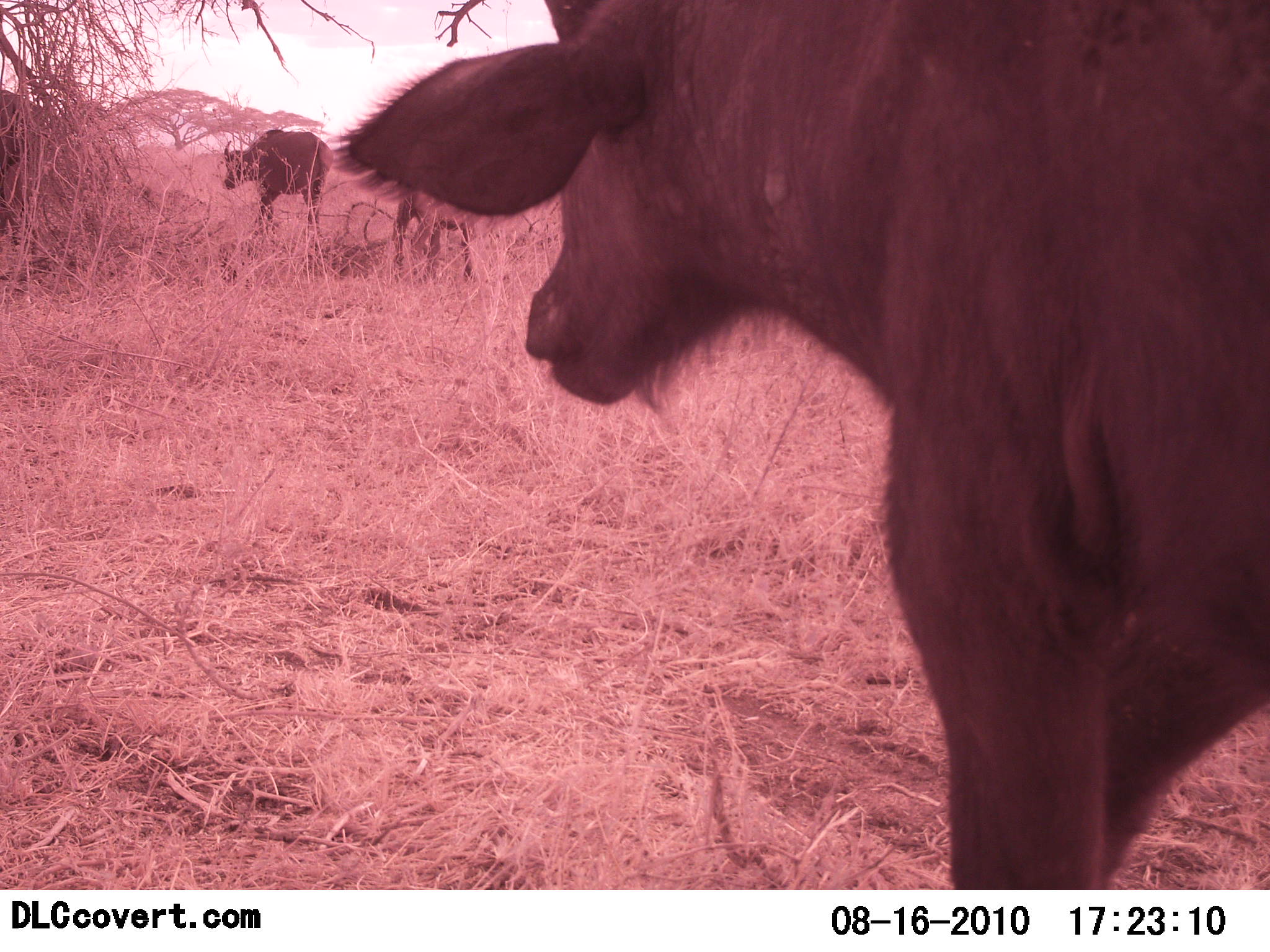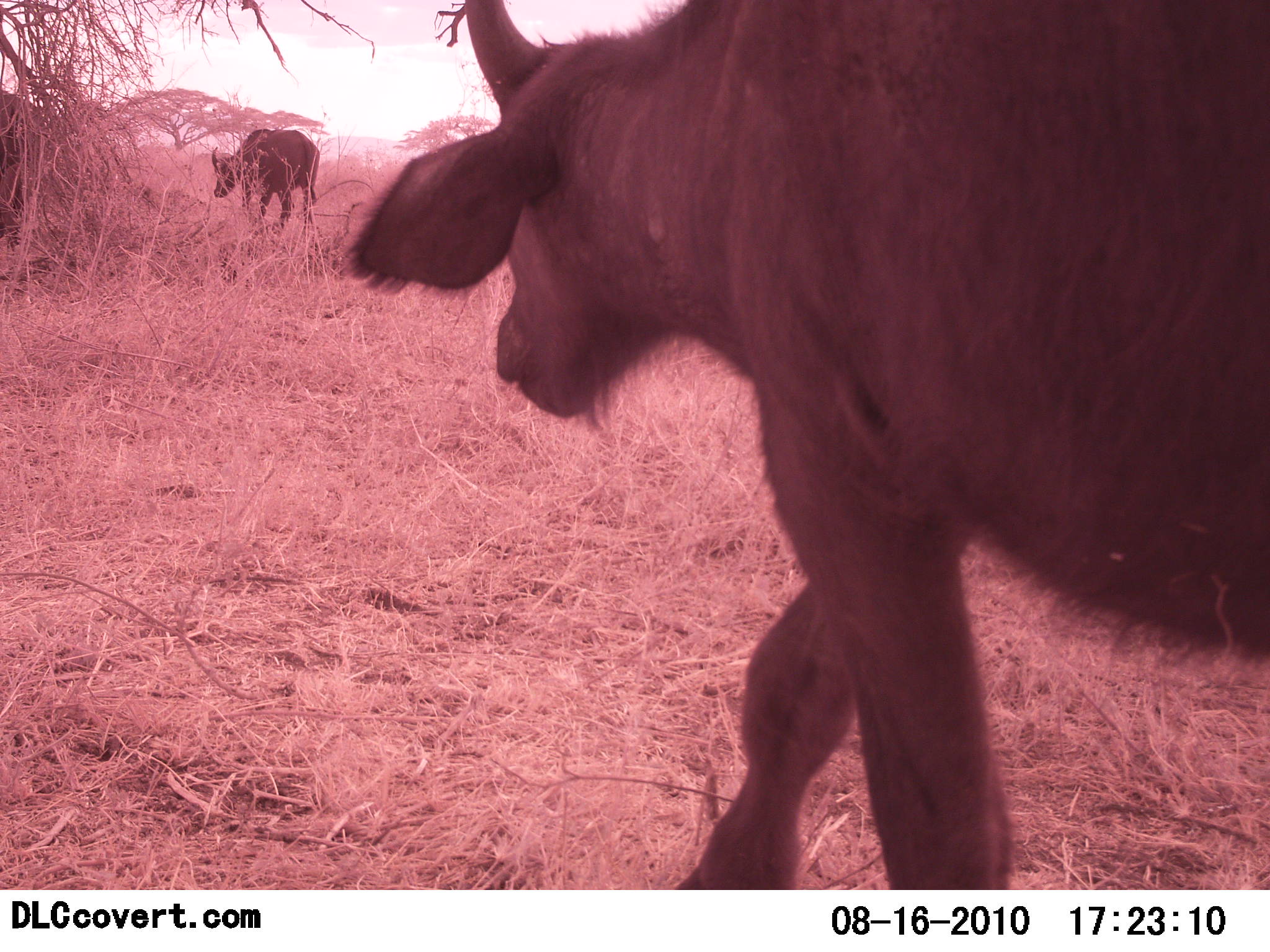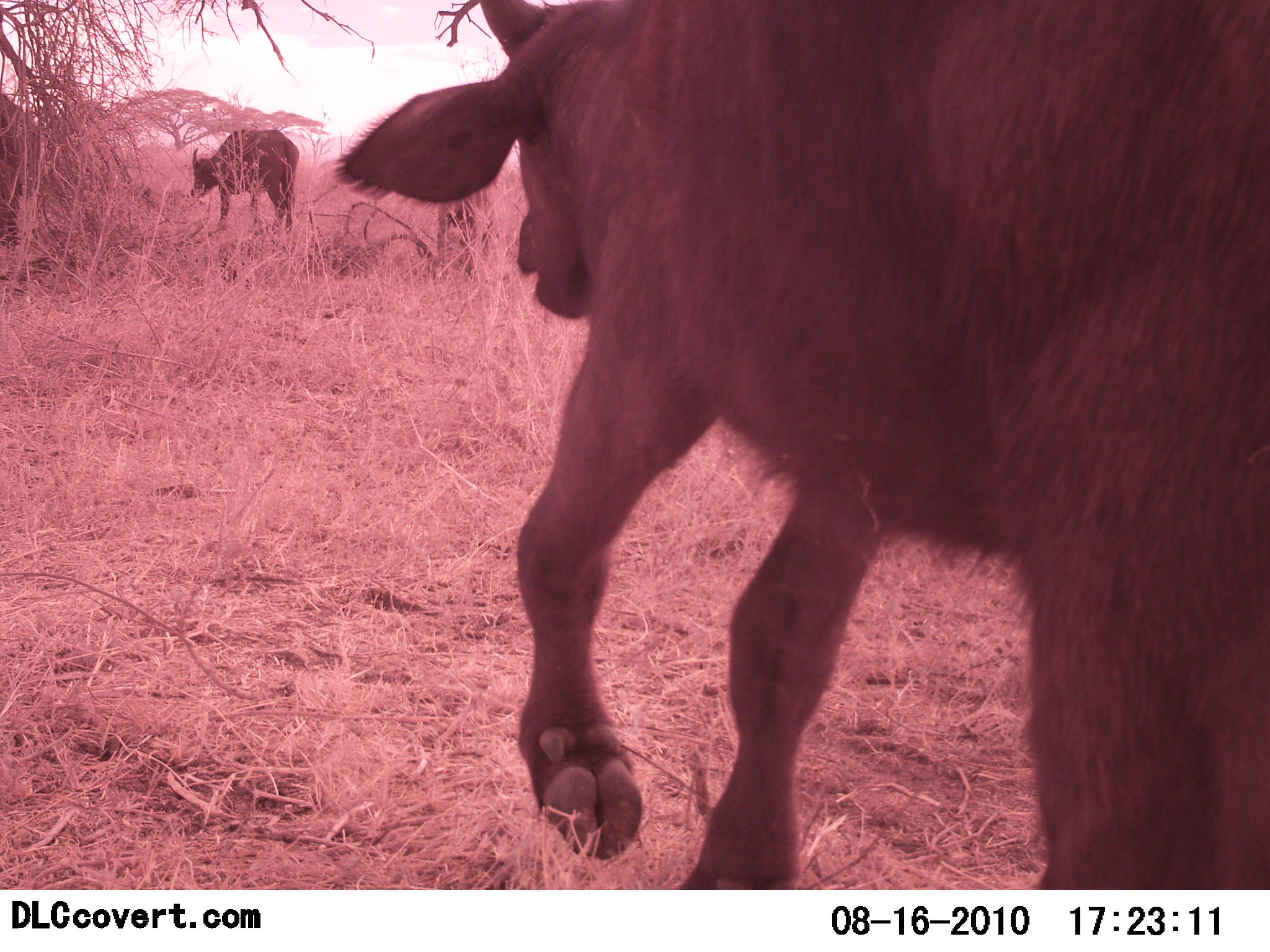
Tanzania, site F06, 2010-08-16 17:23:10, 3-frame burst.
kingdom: Animalia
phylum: Chordata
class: Mammalia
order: Artiodactyla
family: Bovidae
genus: Syncerus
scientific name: Syncerus caffer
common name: cape buffalo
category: buffalo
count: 2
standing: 0%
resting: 0%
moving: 100%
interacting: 0%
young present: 20%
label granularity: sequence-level